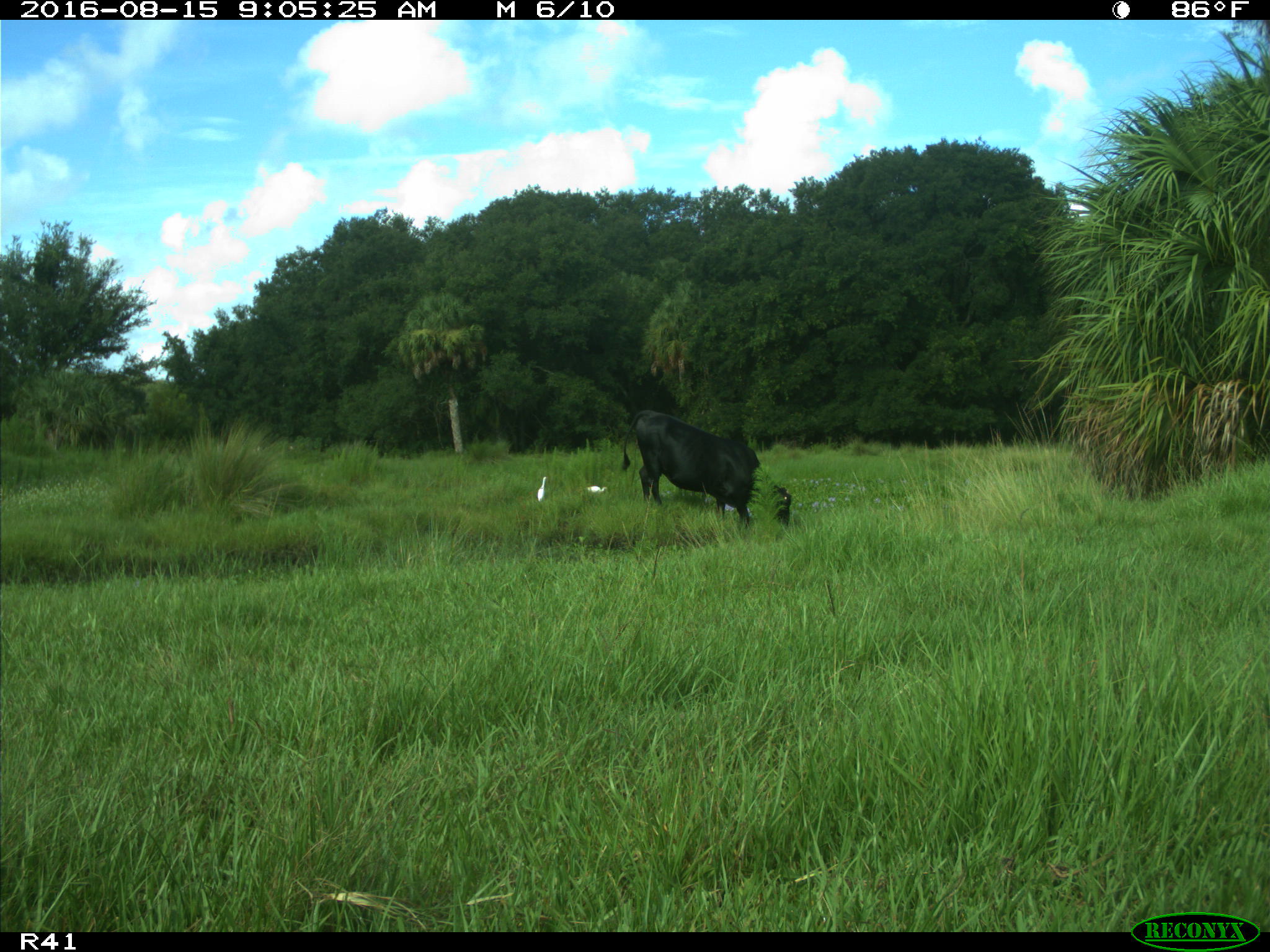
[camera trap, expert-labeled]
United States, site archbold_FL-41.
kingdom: Animalia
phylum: Chordata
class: Mammalia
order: Artiodactyla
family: Bovidae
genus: Bos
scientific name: Bos taurus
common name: domestic cow